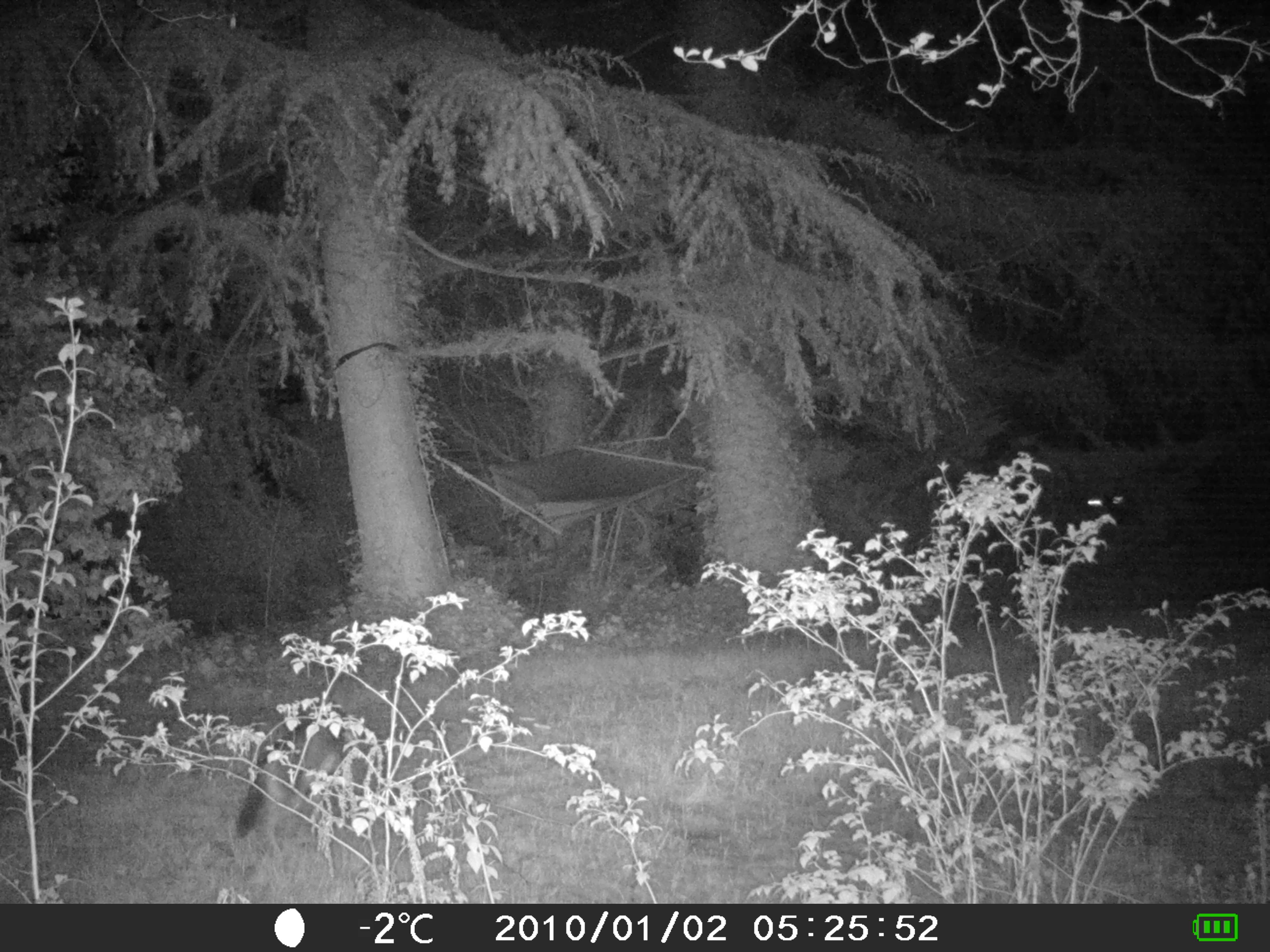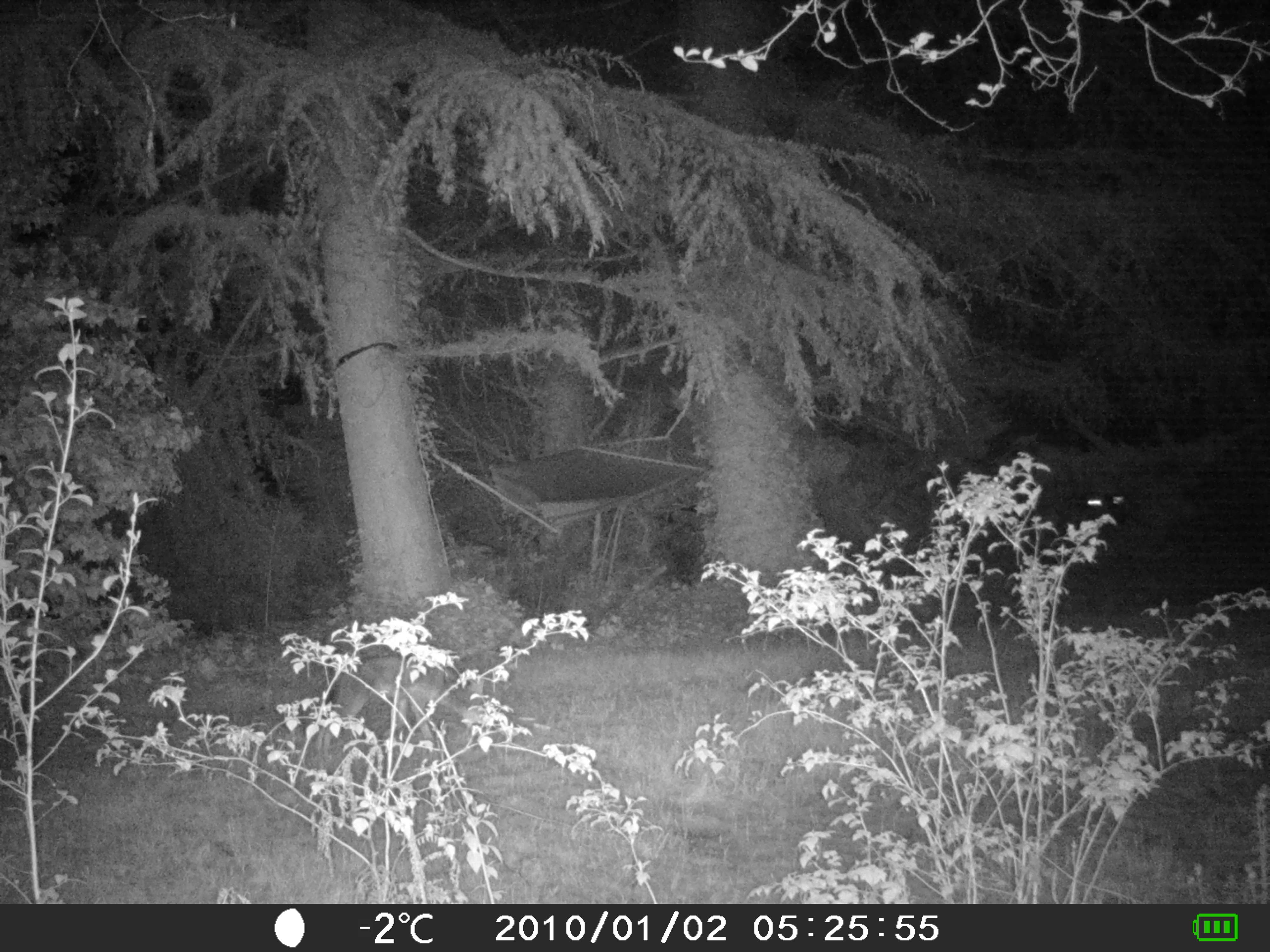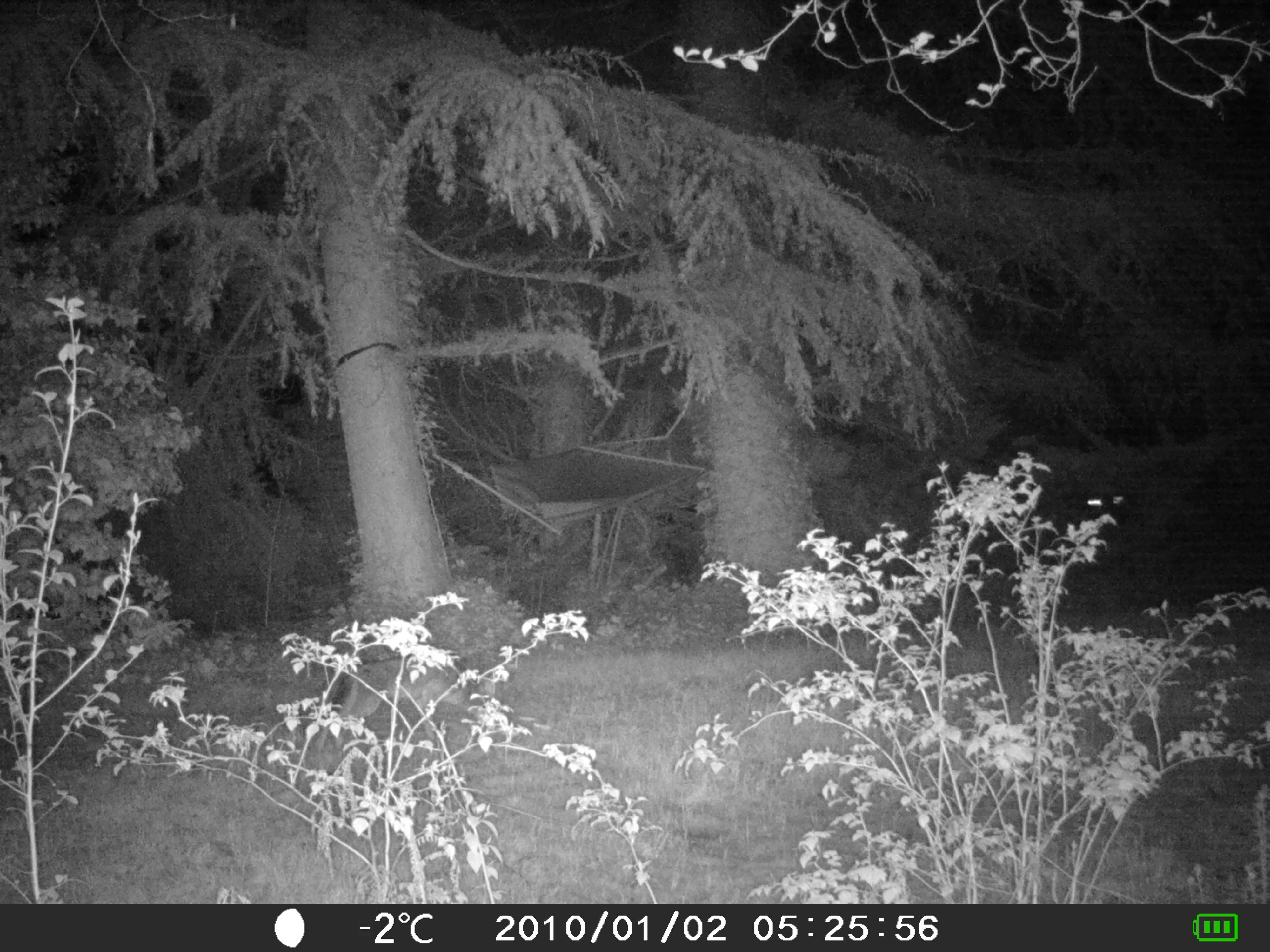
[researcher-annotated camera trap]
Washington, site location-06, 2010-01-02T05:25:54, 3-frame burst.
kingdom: Animalia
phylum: Chordata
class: Mammalia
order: Carnivora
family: Canidae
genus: Canis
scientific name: Canis latrans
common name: coyote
Coyote (Canis latrans).